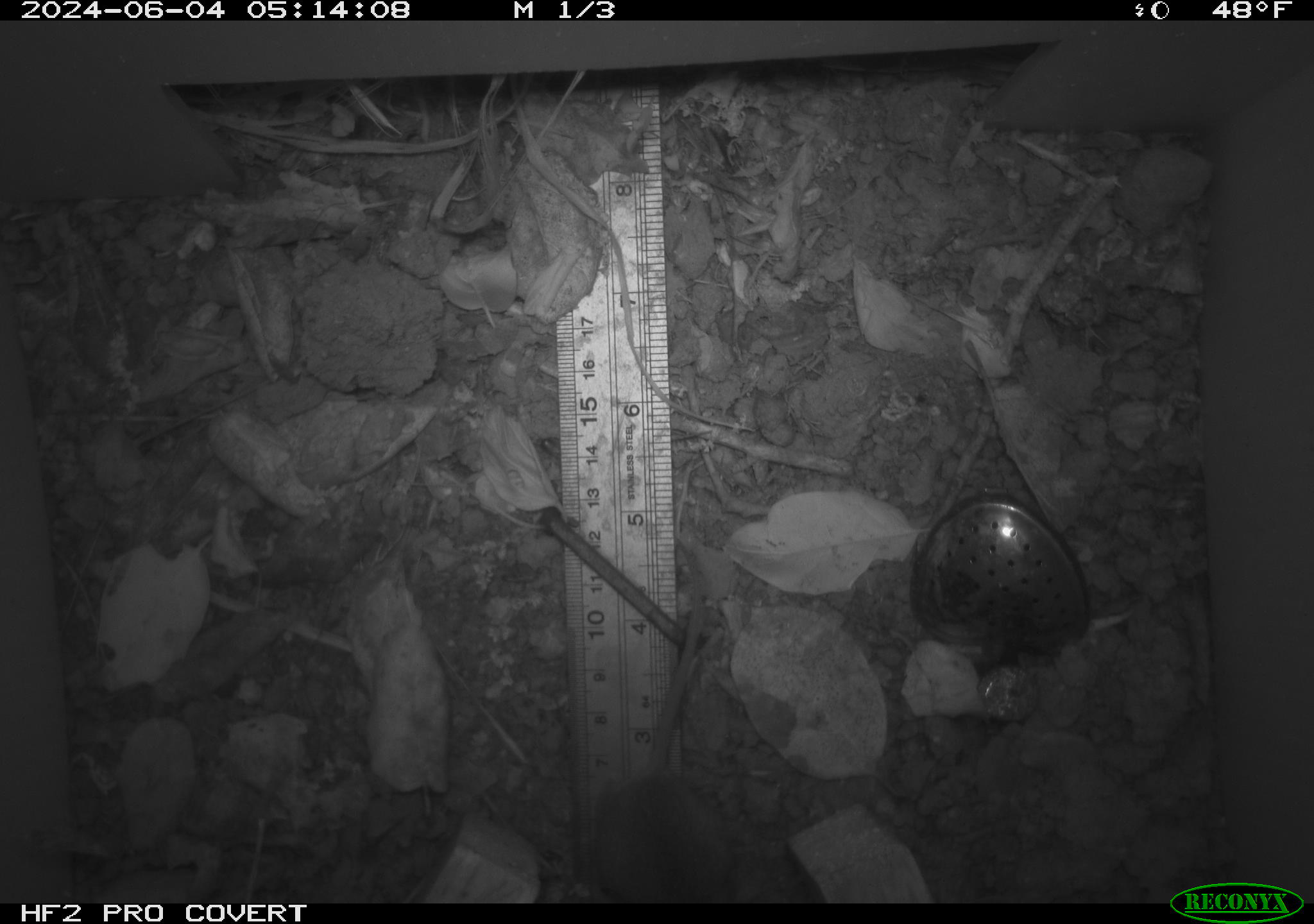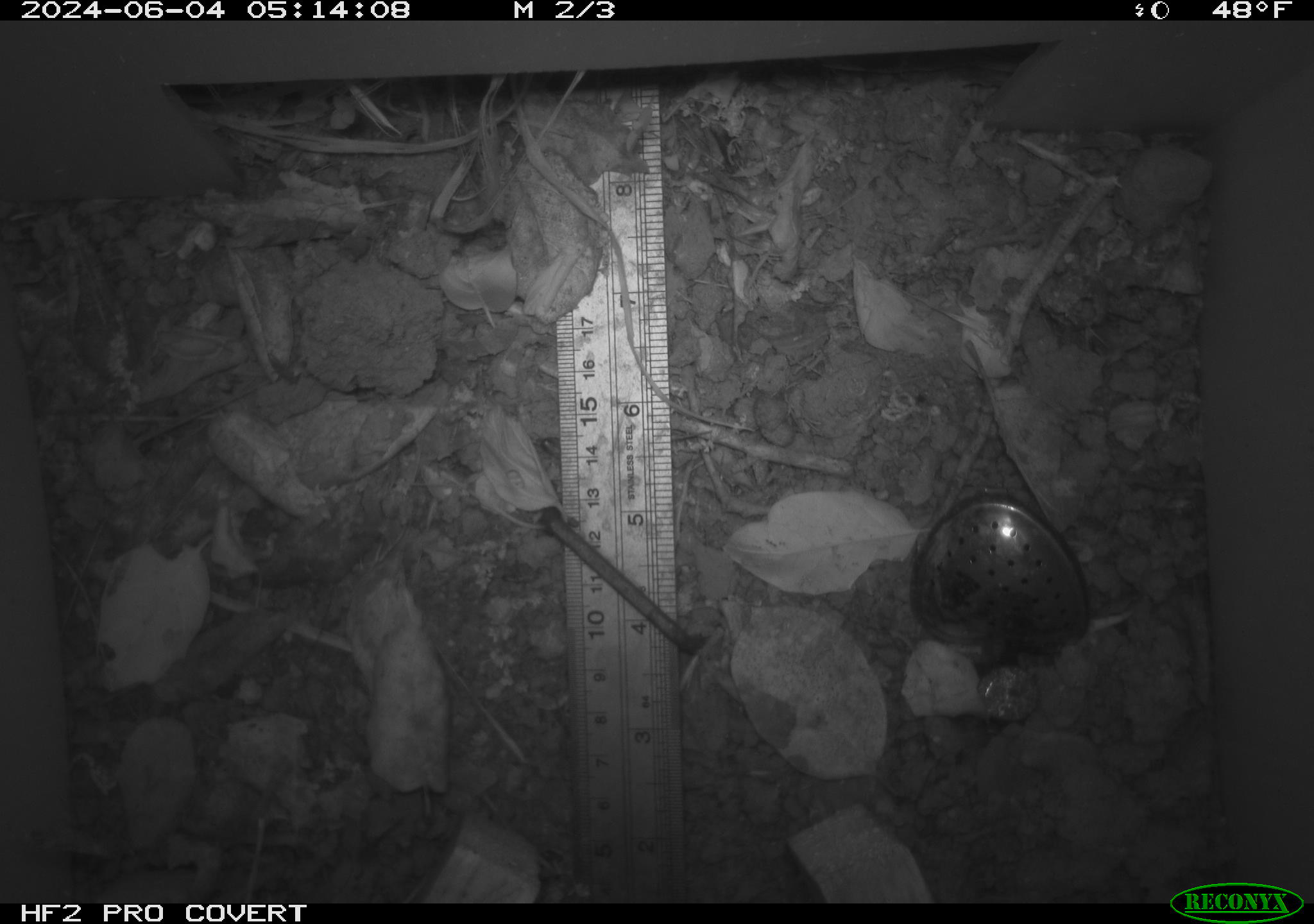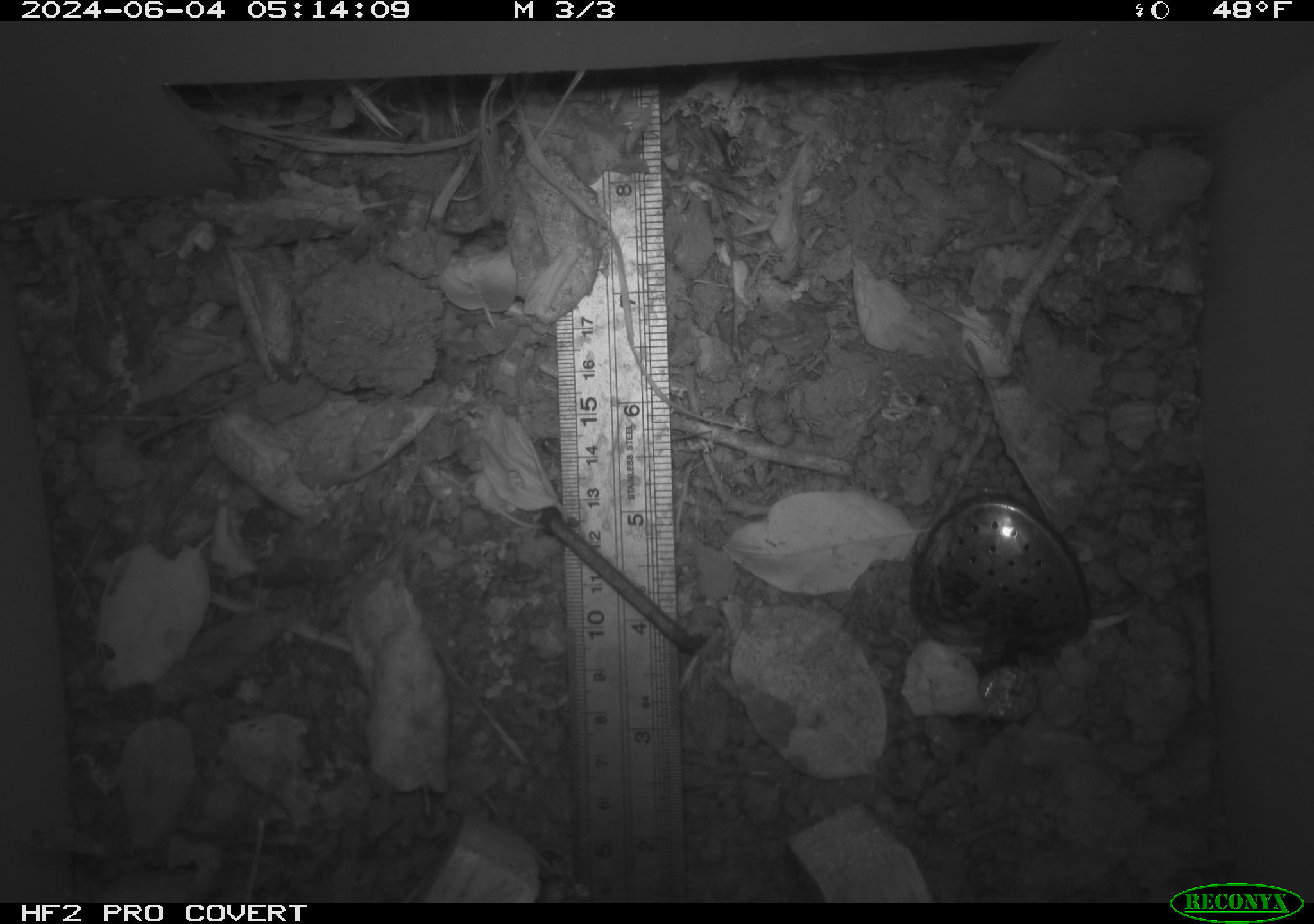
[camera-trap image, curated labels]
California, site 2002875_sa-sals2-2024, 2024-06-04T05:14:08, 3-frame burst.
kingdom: Animalia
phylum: Chordata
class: Mammalia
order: Rodentia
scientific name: Rodentia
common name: rodent